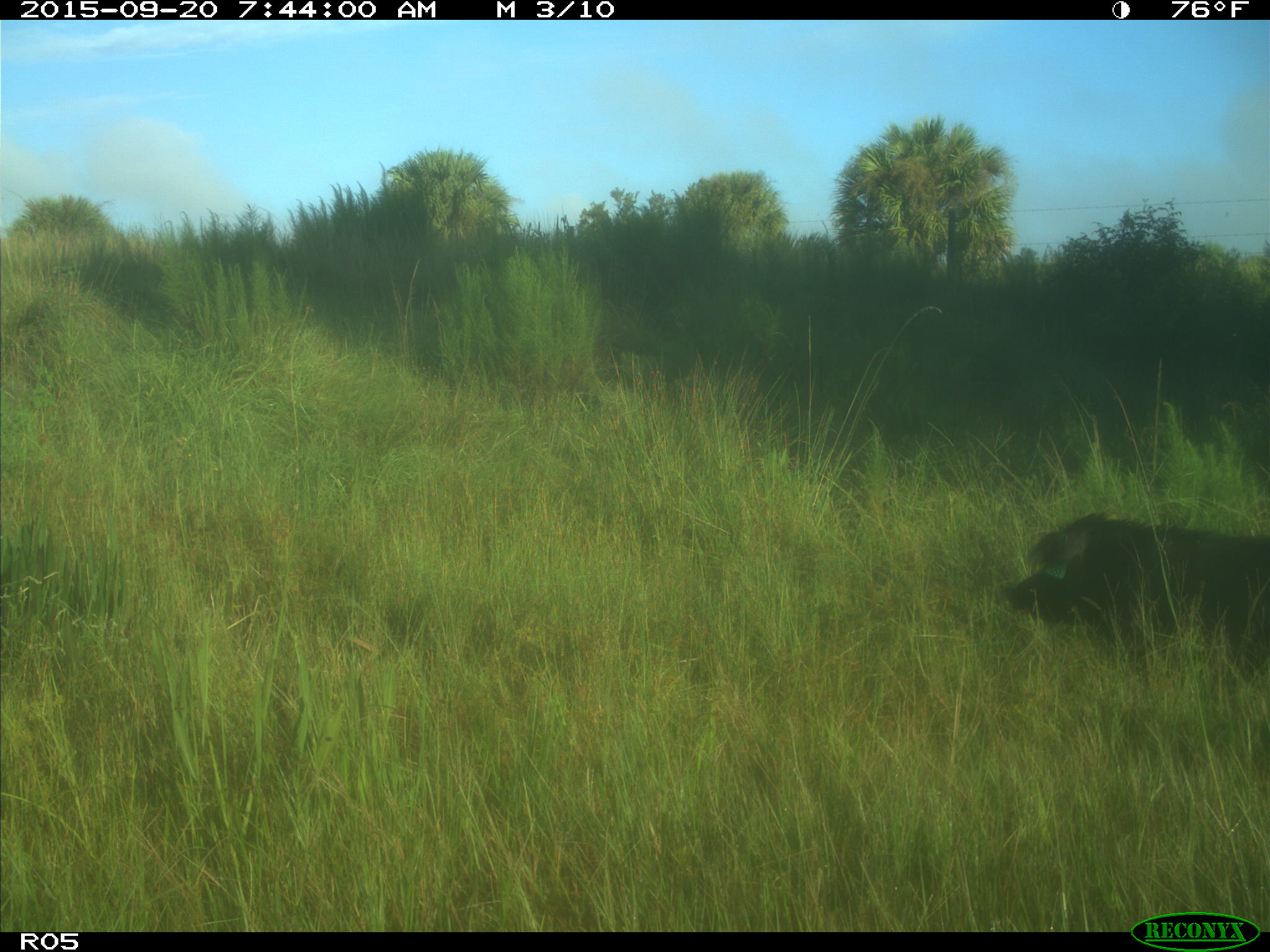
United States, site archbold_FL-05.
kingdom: Animalia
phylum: Chordata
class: Mammalia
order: Artiodactyla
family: Suidae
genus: Sus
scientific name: Sus scrofa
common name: wild boar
Sus scrofa (wild boar).